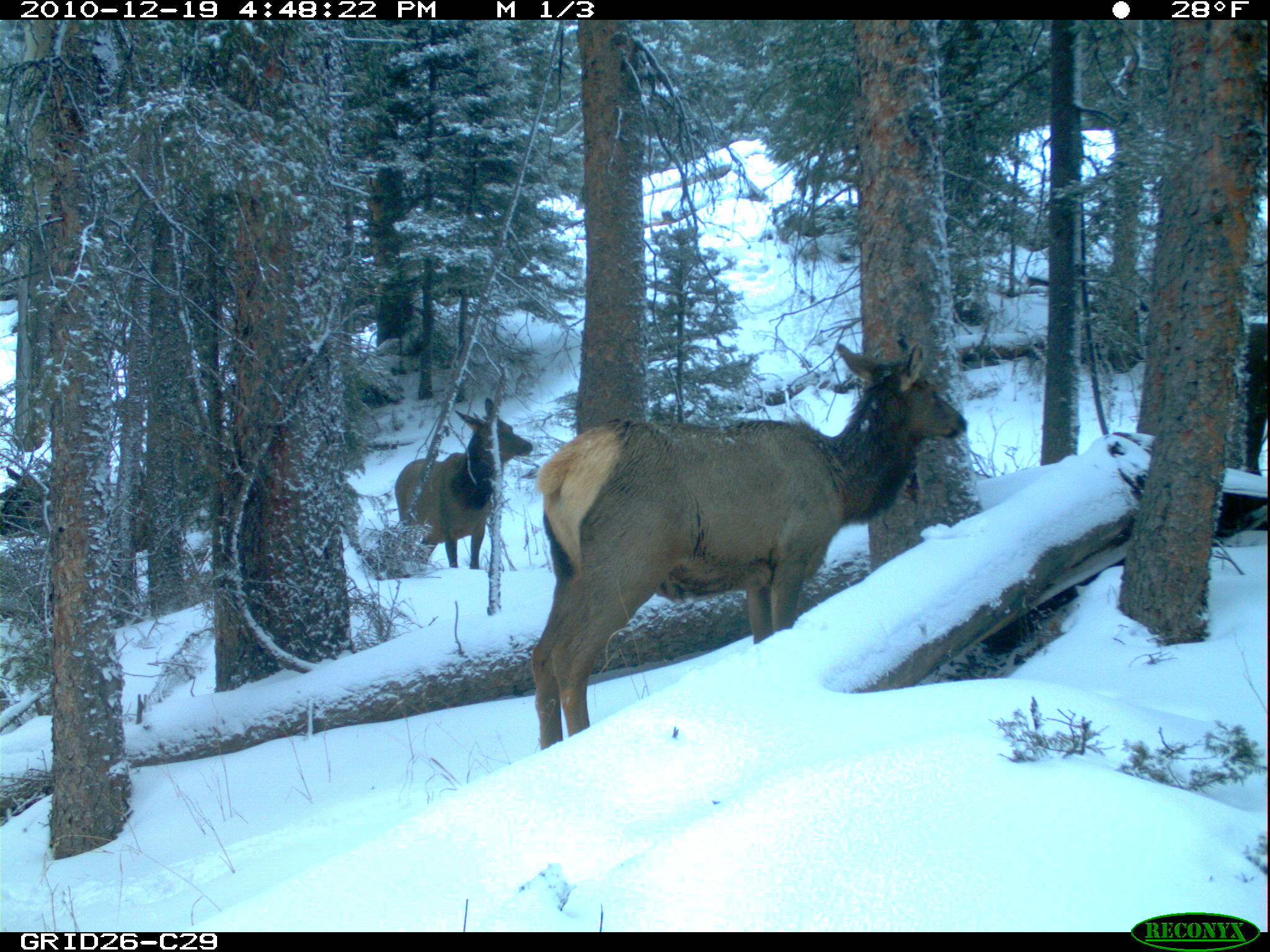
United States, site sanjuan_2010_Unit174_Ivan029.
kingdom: Animalia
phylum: Chordata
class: Mammalia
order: Artiodactyla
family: Cervidae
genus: Cervus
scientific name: Cervus elaphus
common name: red deer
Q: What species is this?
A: Cervus elaphus (red deer).